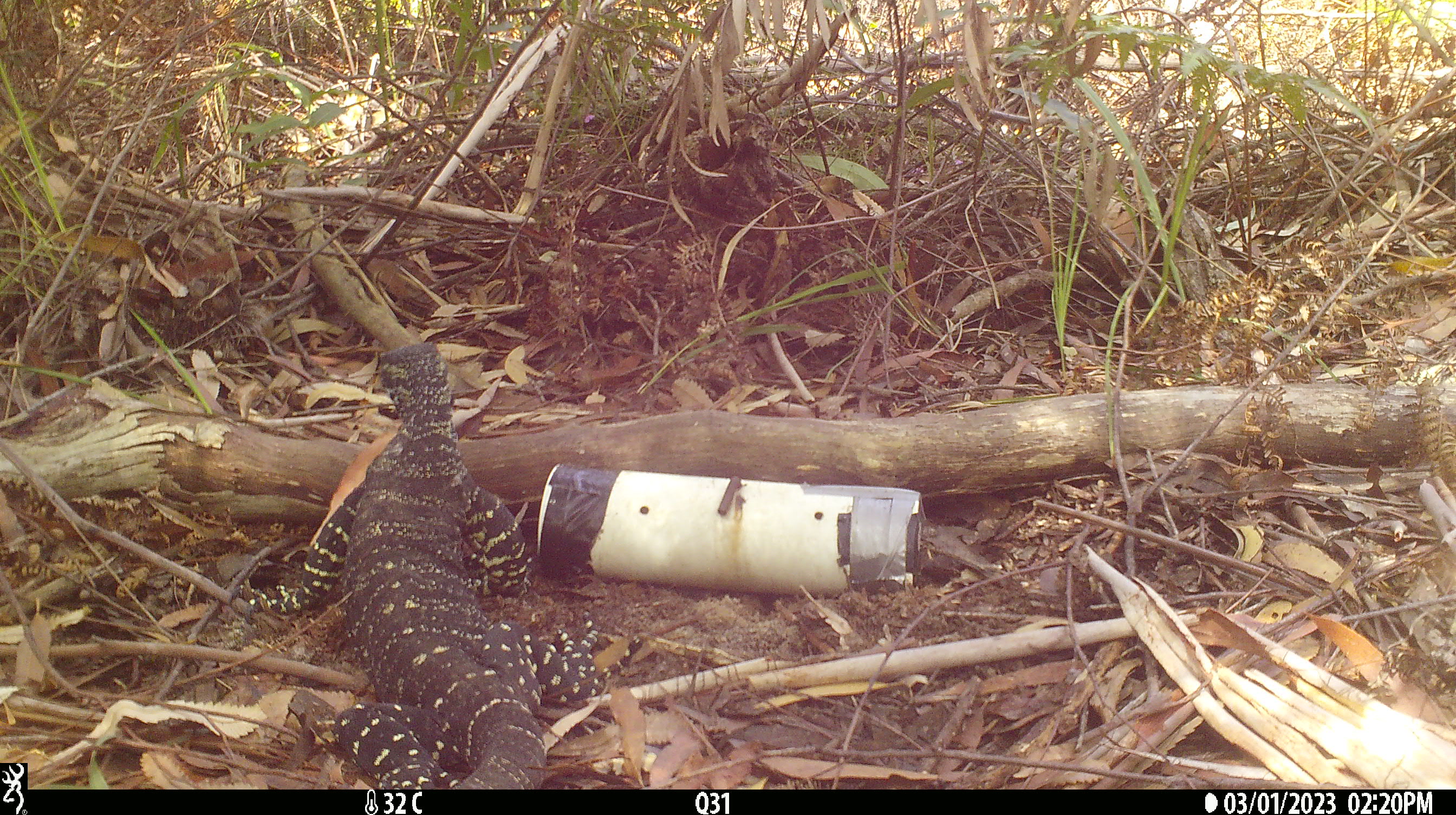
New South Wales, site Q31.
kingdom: Animalia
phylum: Chordata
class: Reptilia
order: Squamata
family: Varanidae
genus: Varanus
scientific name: Varanus varius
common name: lace monitor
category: goanna